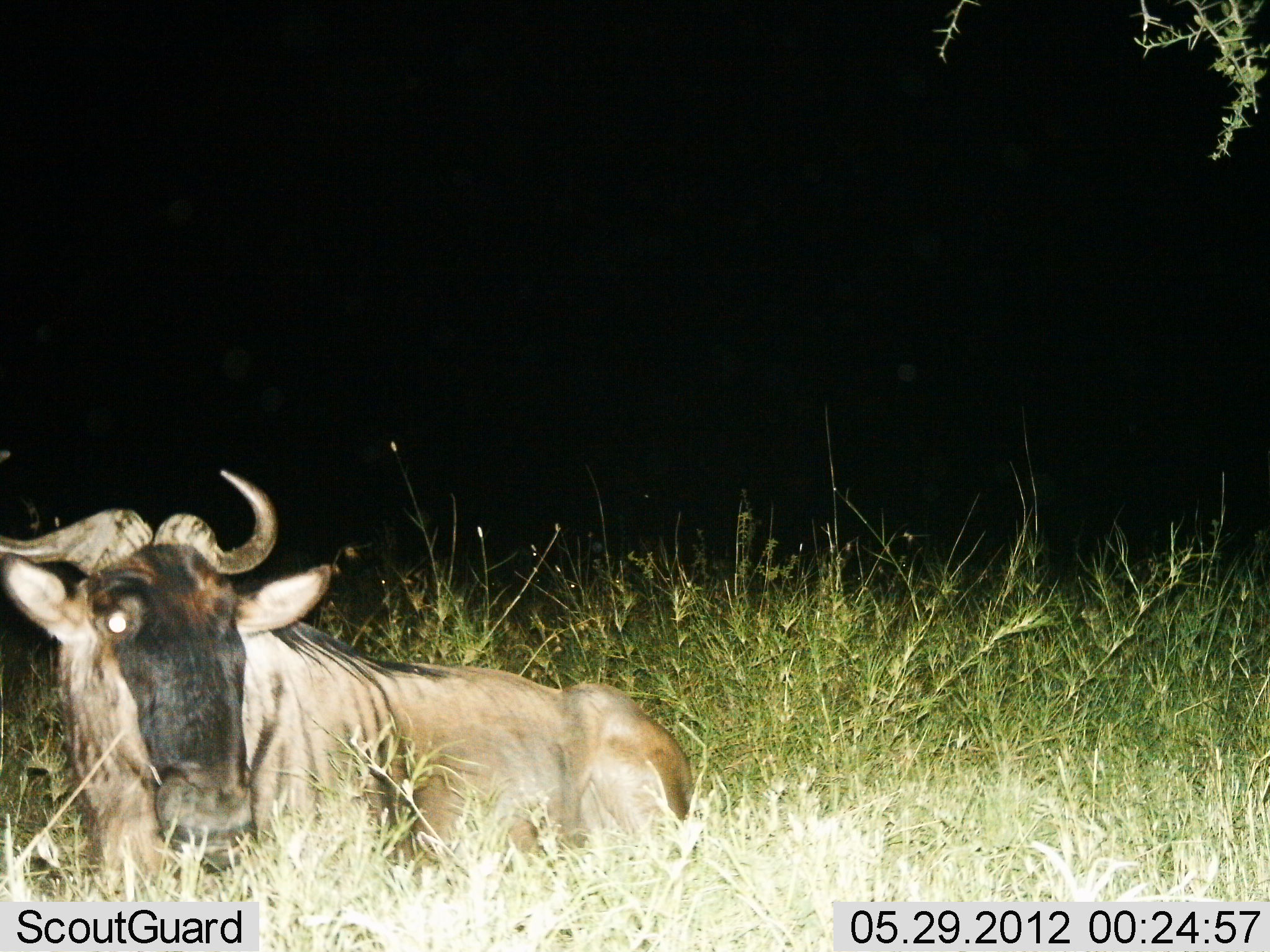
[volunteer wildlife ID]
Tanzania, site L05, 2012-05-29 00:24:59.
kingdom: Animalia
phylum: Chordata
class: Mammalia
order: Artiodactyla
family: Bovidae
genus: Connochaetes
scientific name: Connochaetes taurinus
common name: blue wildebeest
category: wildebeest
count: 1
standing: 0%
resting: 100%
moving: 0%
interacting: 0%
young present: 0%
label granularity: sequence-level